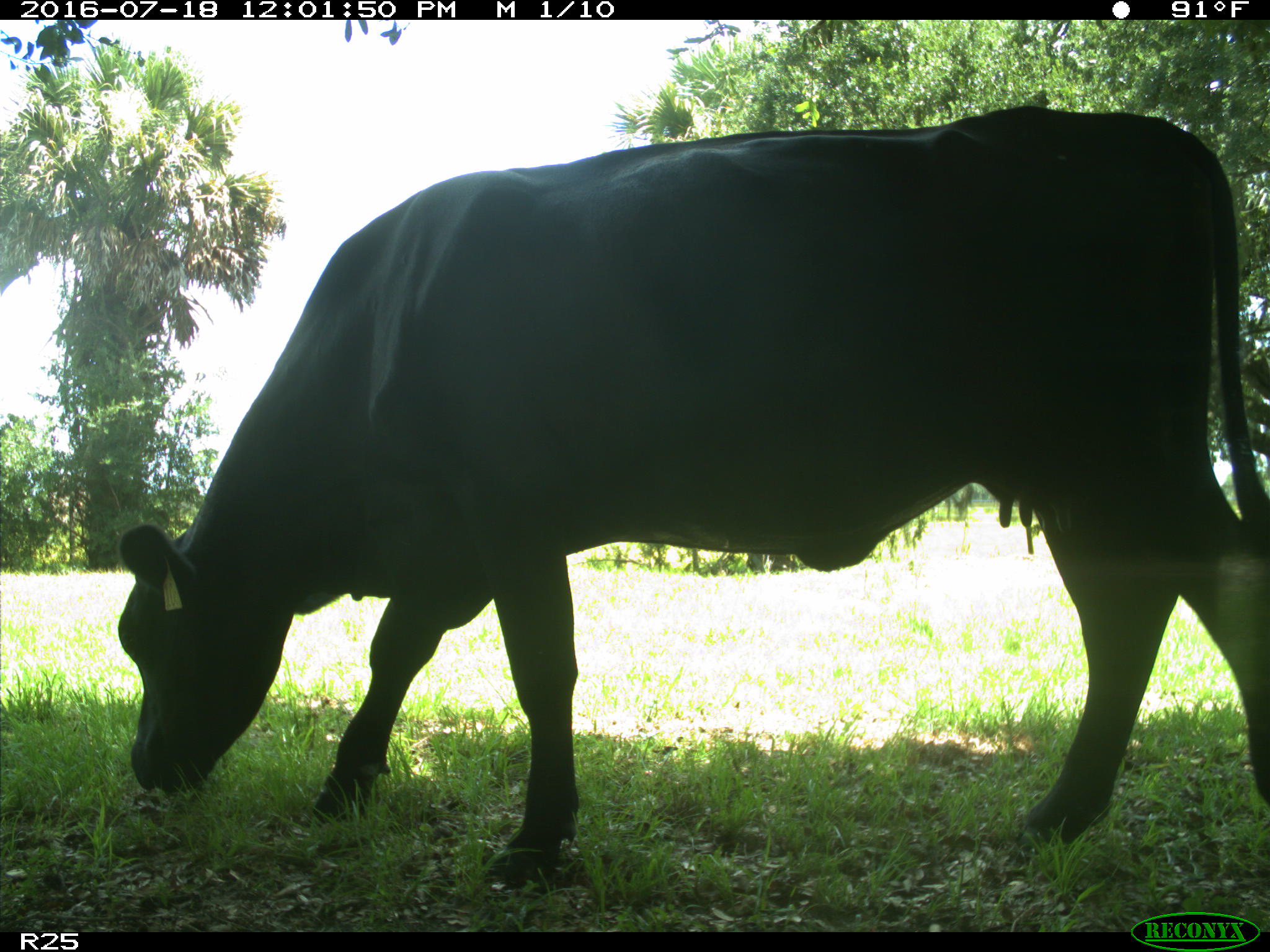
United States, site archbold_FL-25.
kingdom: Animalia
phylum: Chordata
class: Mammalia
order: Artiodactyla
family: Bovidae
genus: Bos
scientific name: Bos taurus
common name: domestic cow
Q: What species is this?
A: Bos taurus (domestic cow).